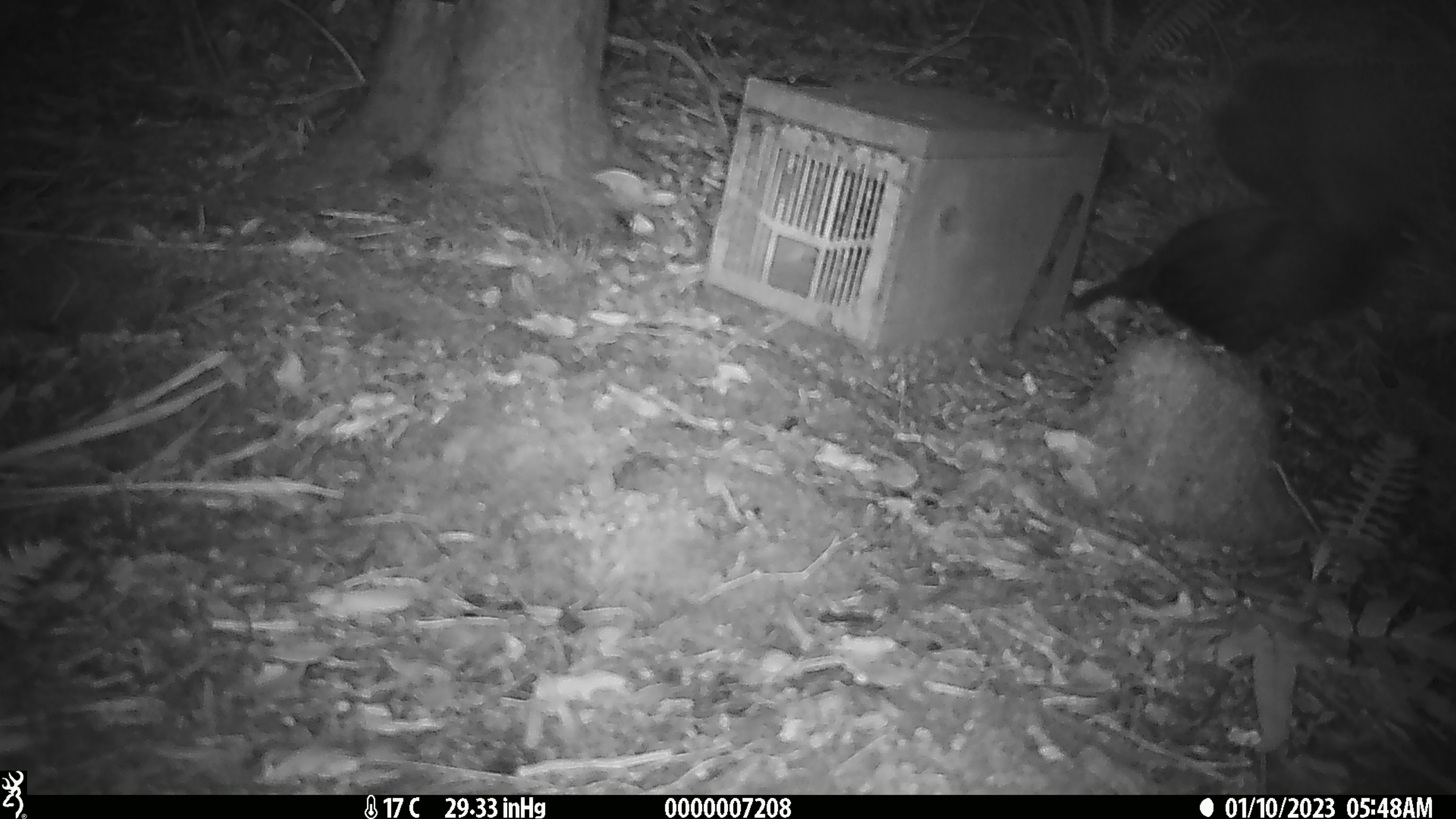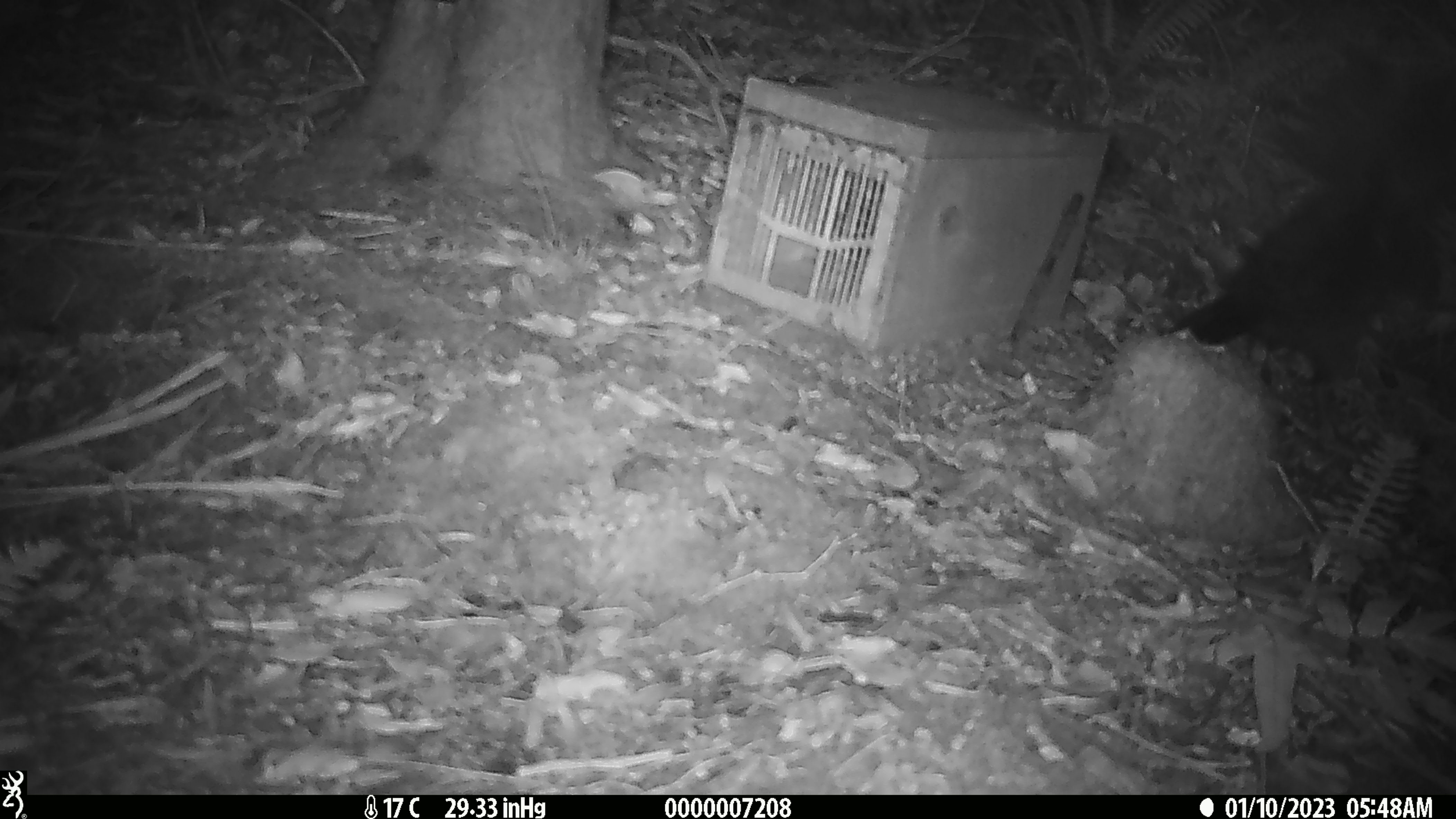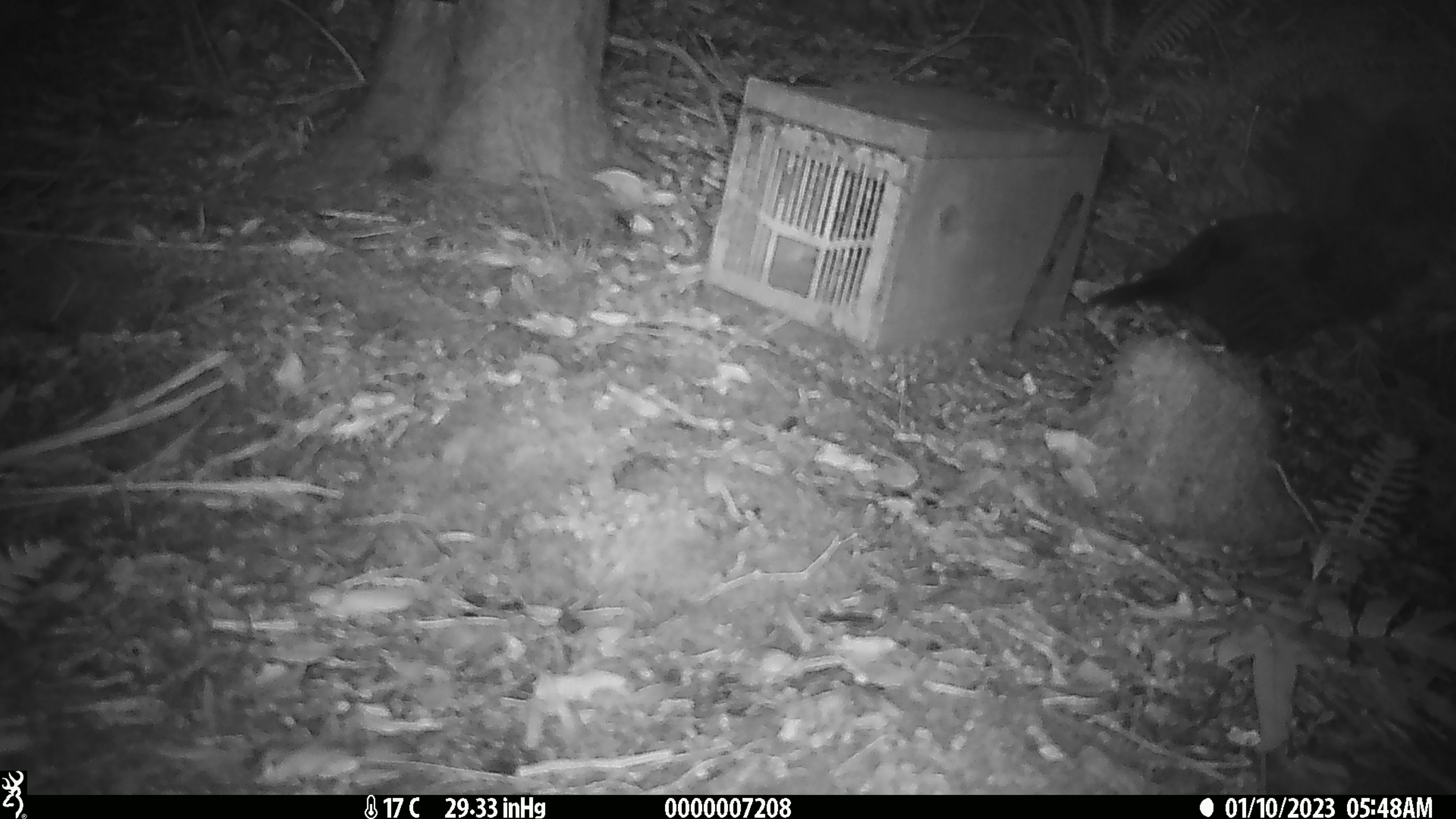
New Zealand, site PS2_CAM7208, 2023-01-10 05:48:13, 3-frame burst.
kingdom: Animalia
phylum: Chordata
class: Aves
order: Gruiformes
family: Rallidae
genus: Gallirallus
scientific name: Gallirallus australis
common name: weka